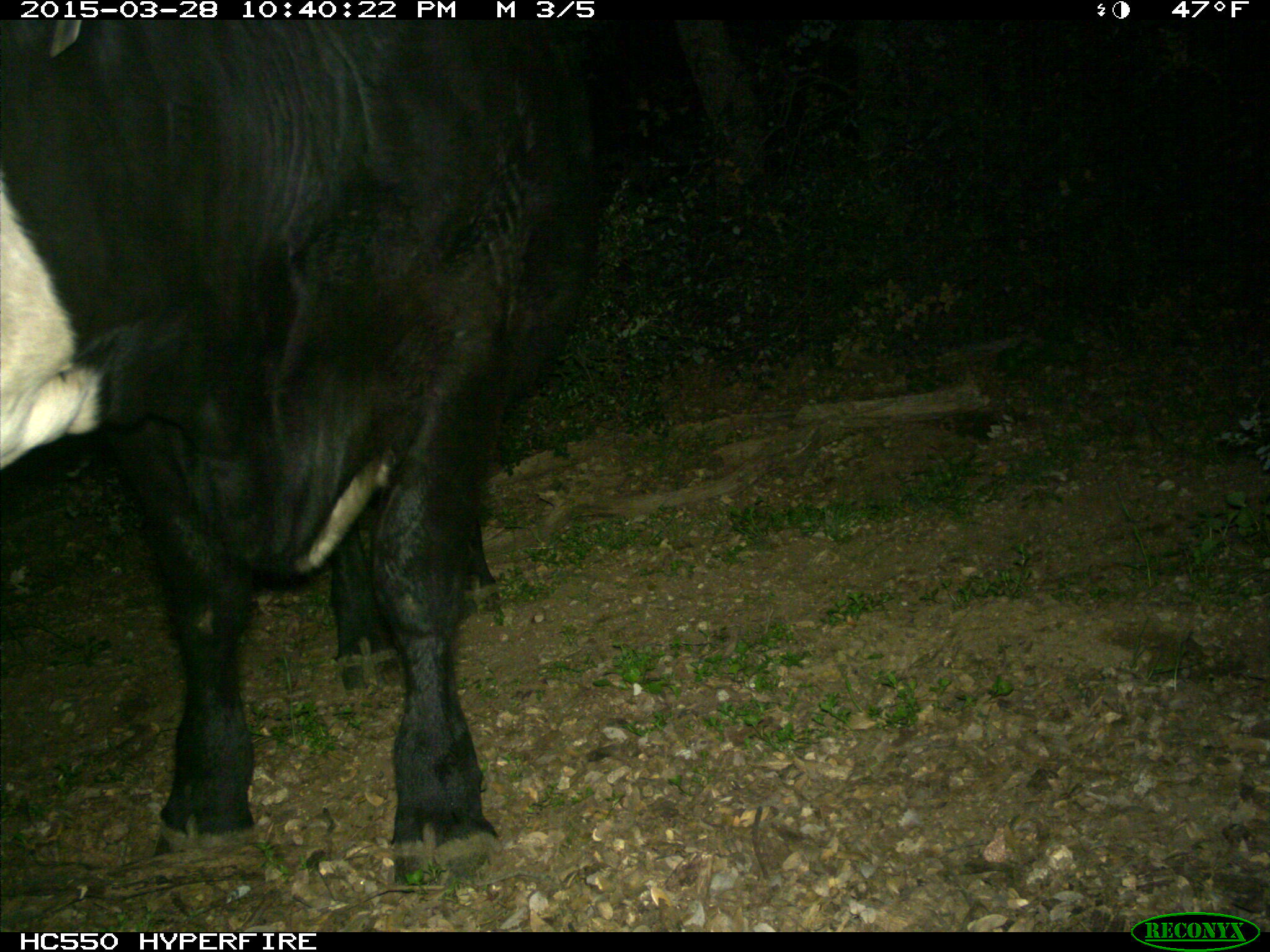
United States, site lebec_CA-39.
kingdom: Animalia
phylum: Chordata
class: Mammalia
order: Artiodactyla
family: Bovidae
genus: Bos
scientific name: Bos taurus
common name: domestic cow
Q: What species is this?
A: Bos taurus (domestic cow).